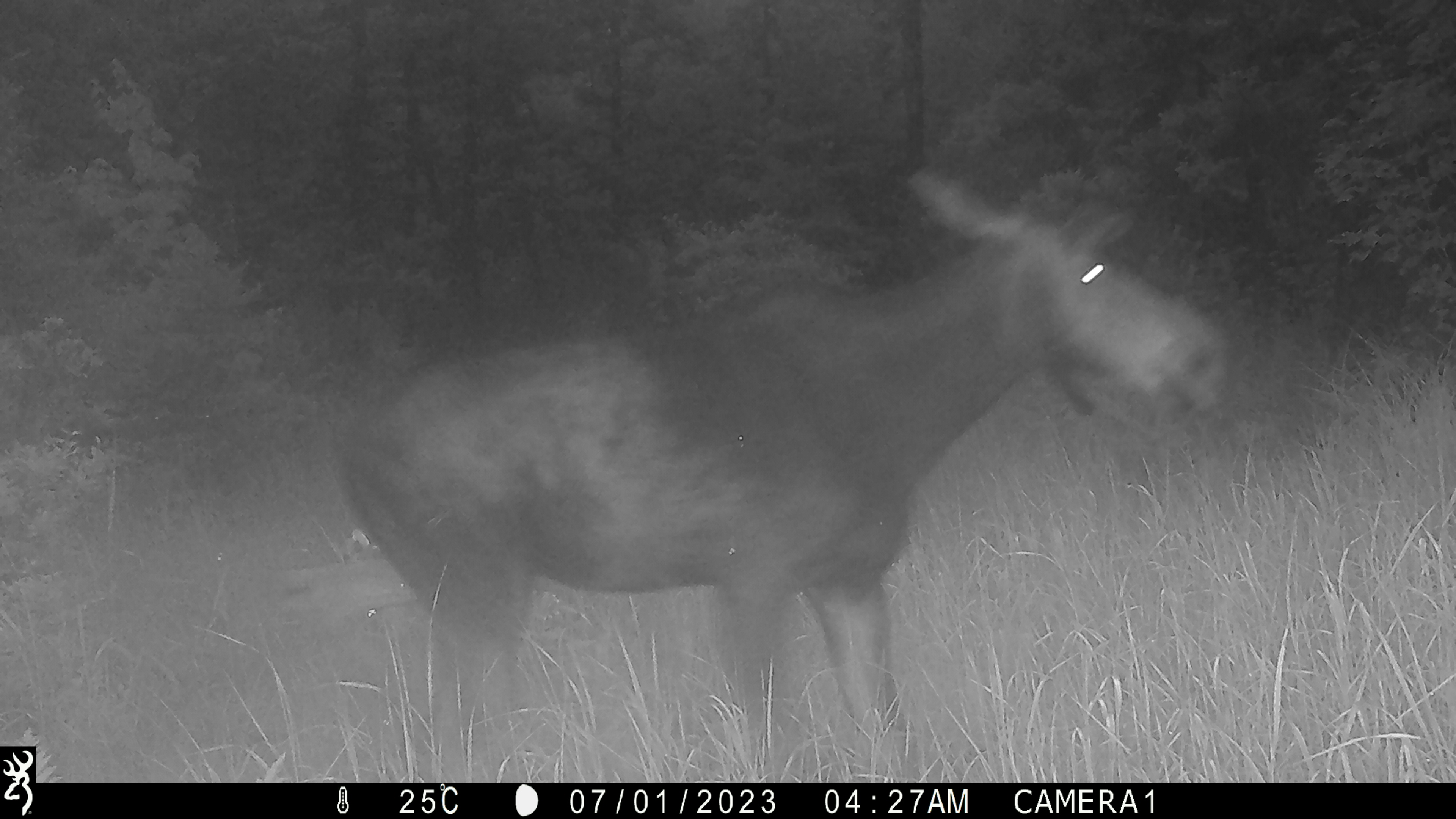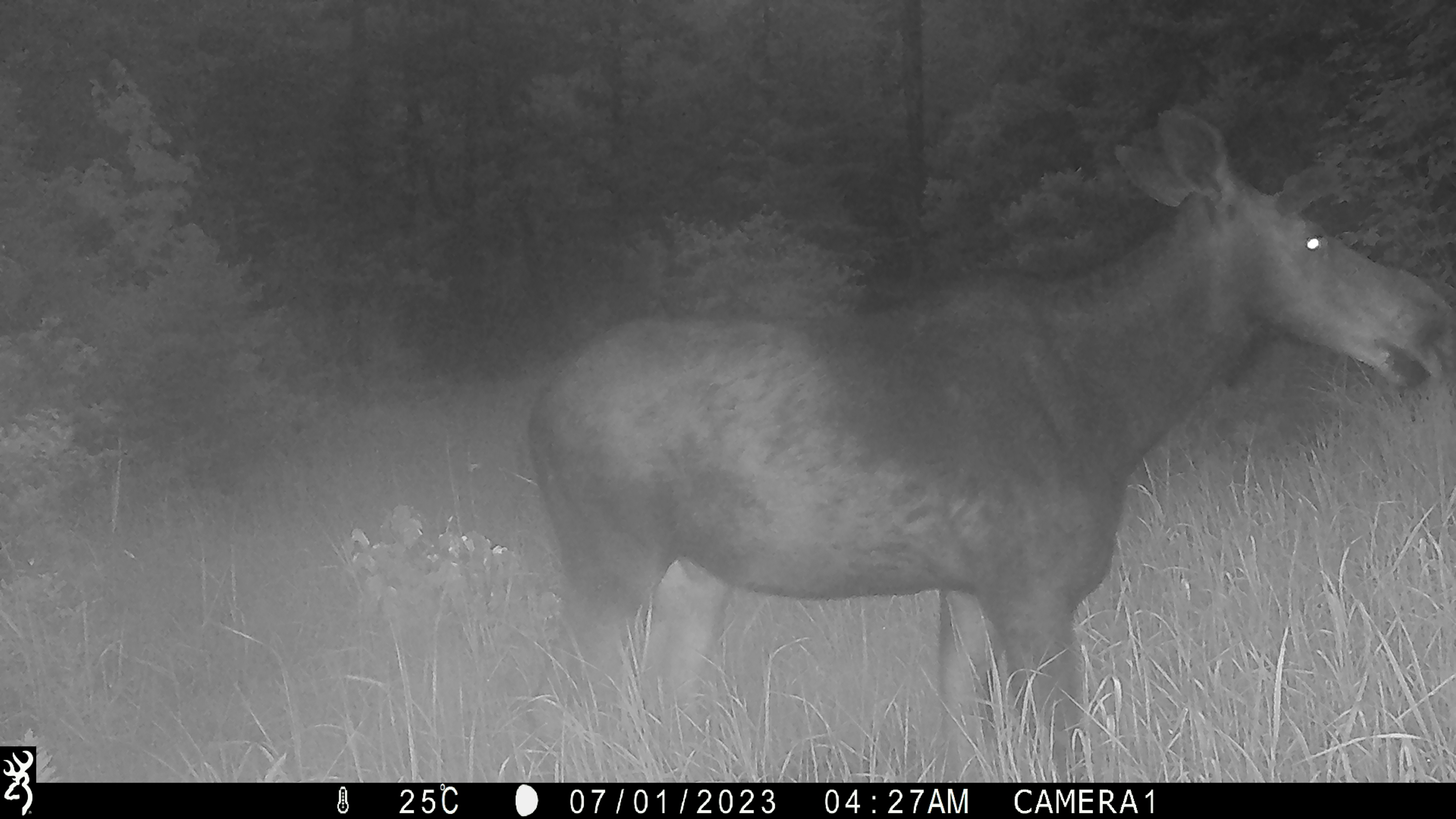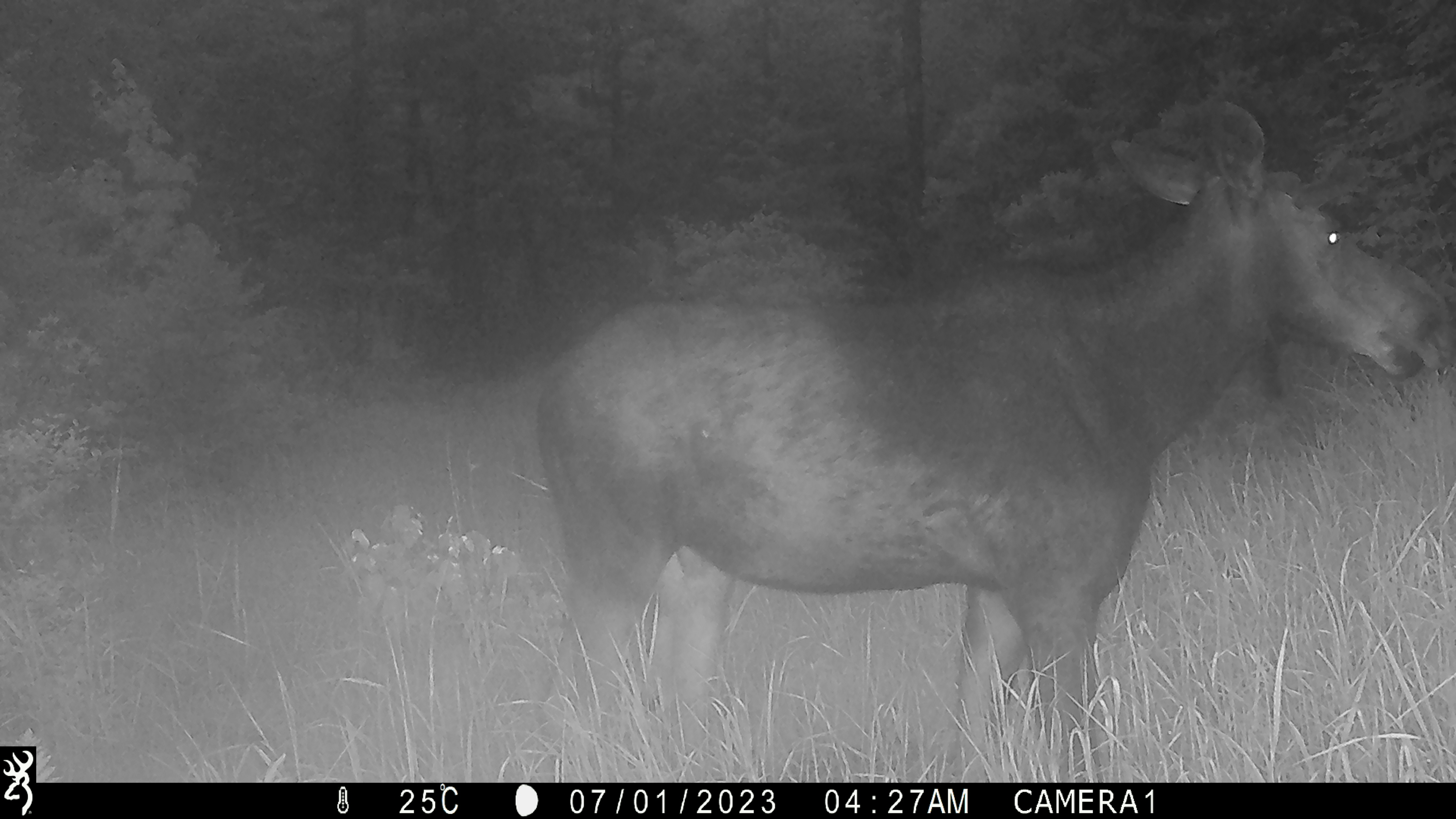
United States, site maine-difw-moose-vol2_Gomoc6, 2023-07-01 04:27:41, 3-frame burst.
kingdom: Animalia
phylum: Chordata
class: Mammalia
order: Artiodactyla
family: Cervidae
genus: Alces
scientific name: Alces alces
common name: moose